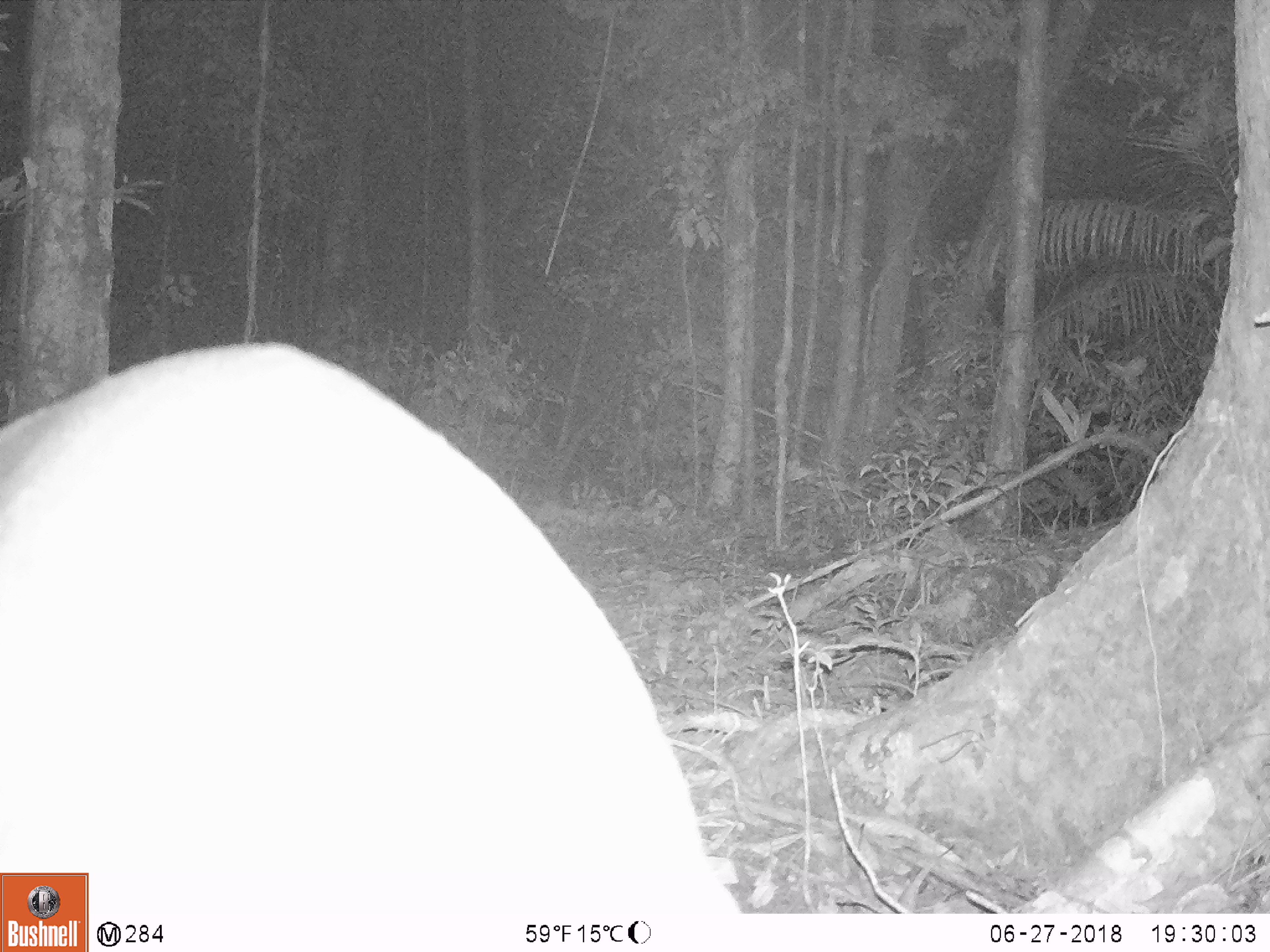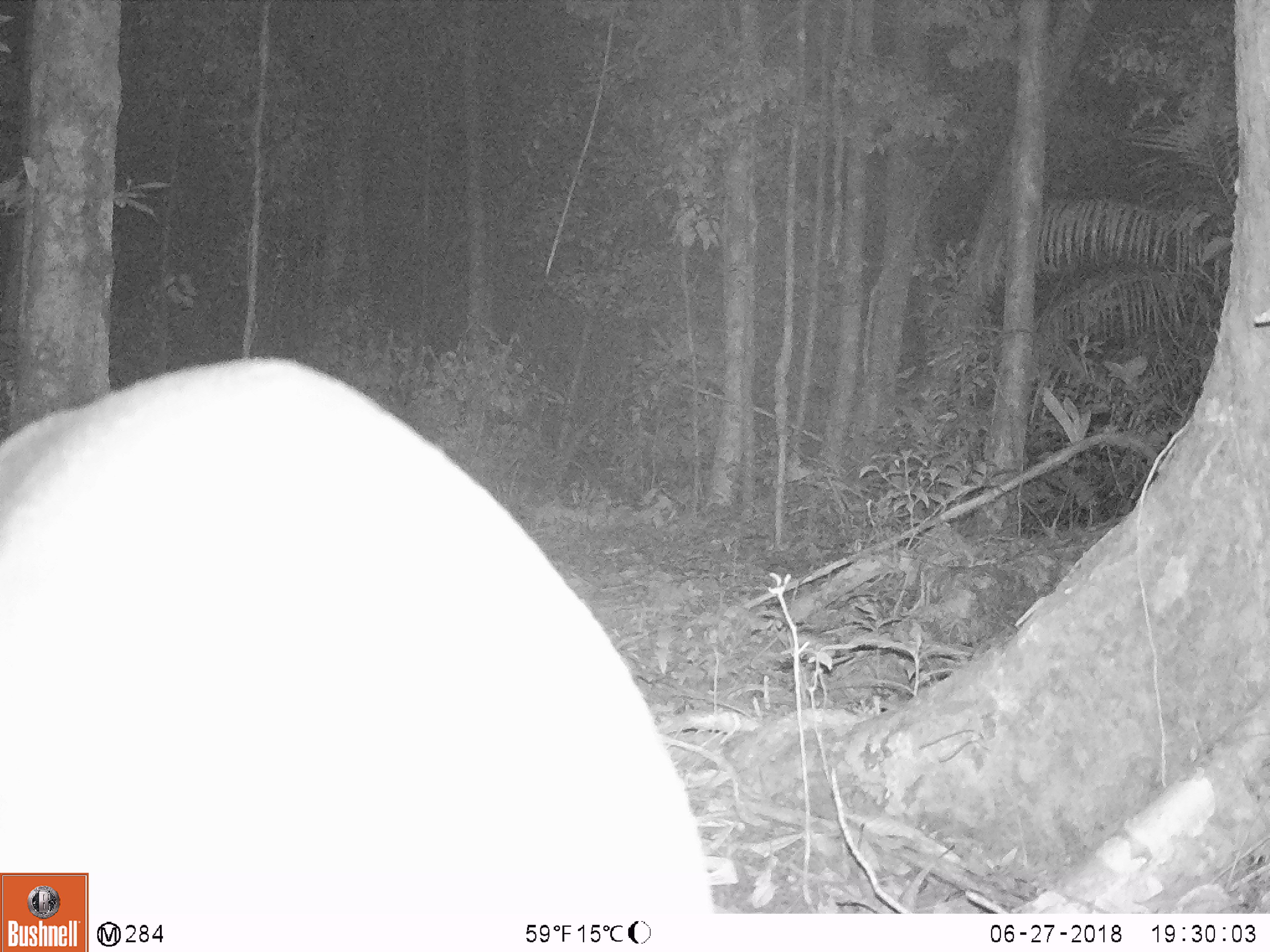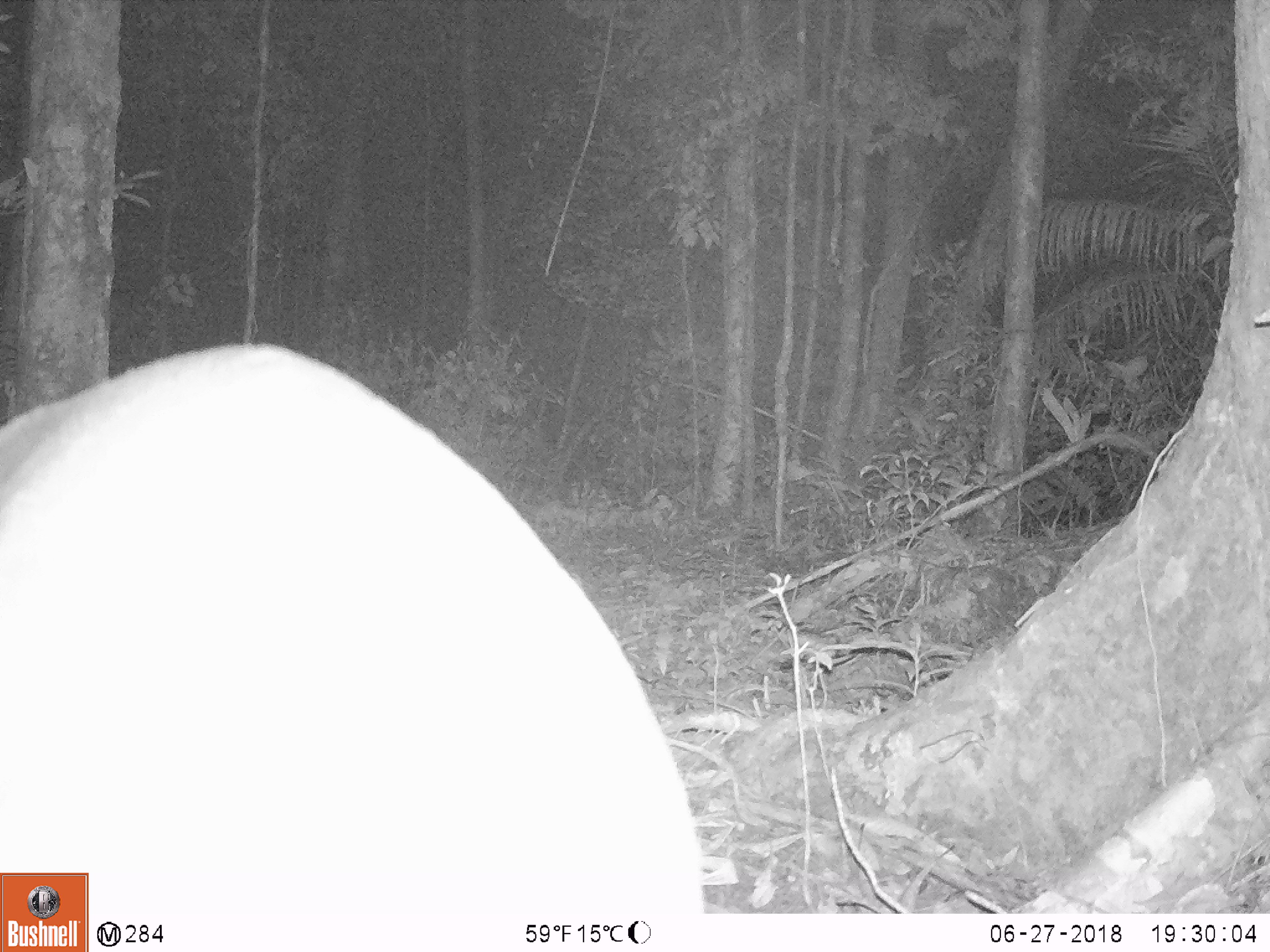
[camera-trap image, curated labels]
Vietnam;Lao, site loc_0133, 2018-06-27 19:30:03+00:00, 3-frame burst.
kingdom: Animalia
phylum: Chordata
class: Mammalia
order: Artiodactyla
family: Cervidae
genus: Muntiacus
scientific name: Muntiacus vuquangensis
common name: large-antlered muntjac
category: large antlered muntjac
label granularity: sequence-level